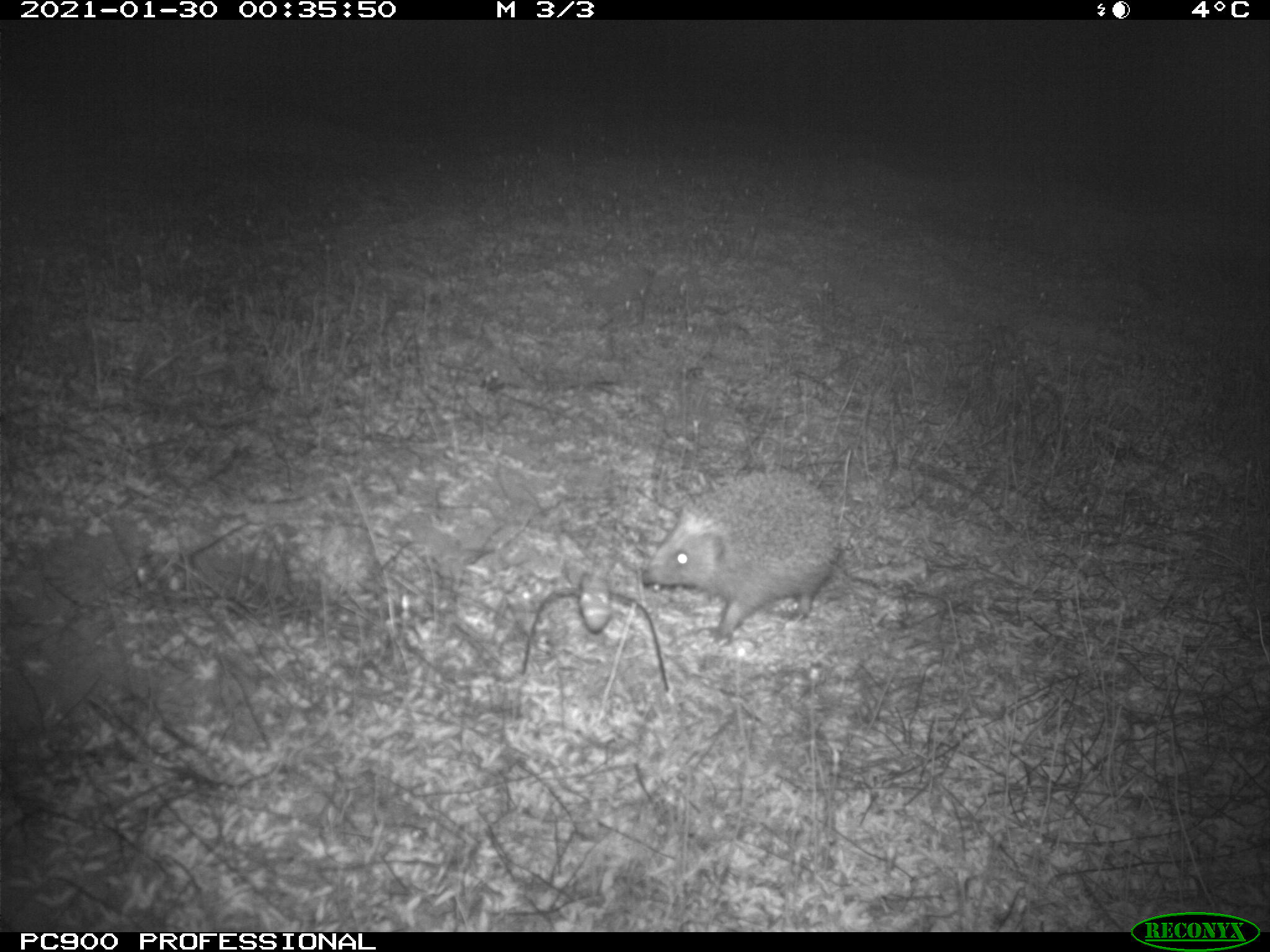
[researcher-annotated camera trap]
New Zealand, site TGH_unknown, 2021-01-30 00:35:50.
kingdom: Animalia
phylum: Chordata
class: Mammalia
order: Eulipotyphla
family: Erinaceidae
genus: Erinaceus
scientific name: Erinaceus europaeus europaeus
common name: european hedgehog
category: hedgehog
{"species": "hedgehog (european hedgehog) (Erinaceus europaeus europaeus)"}